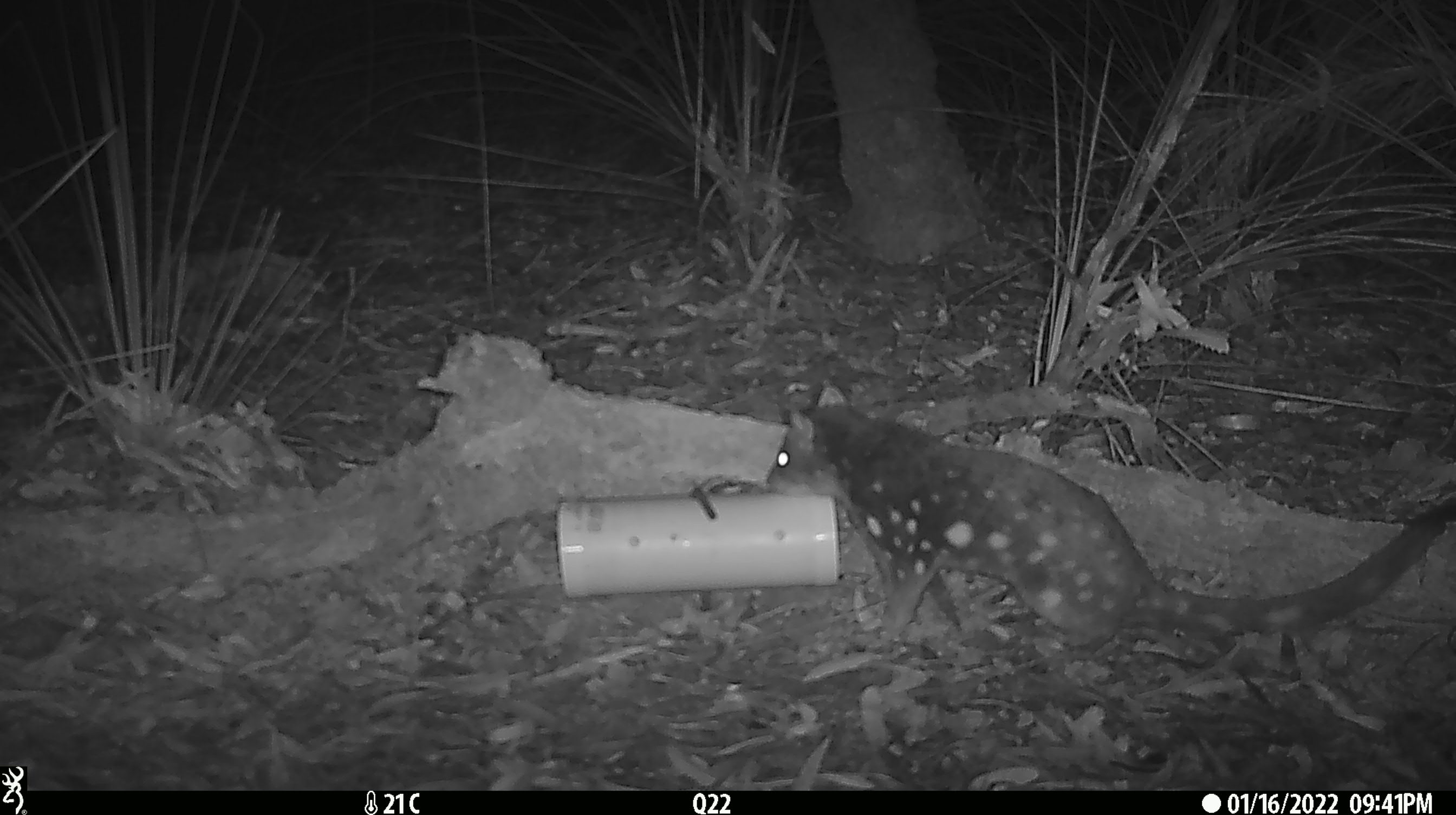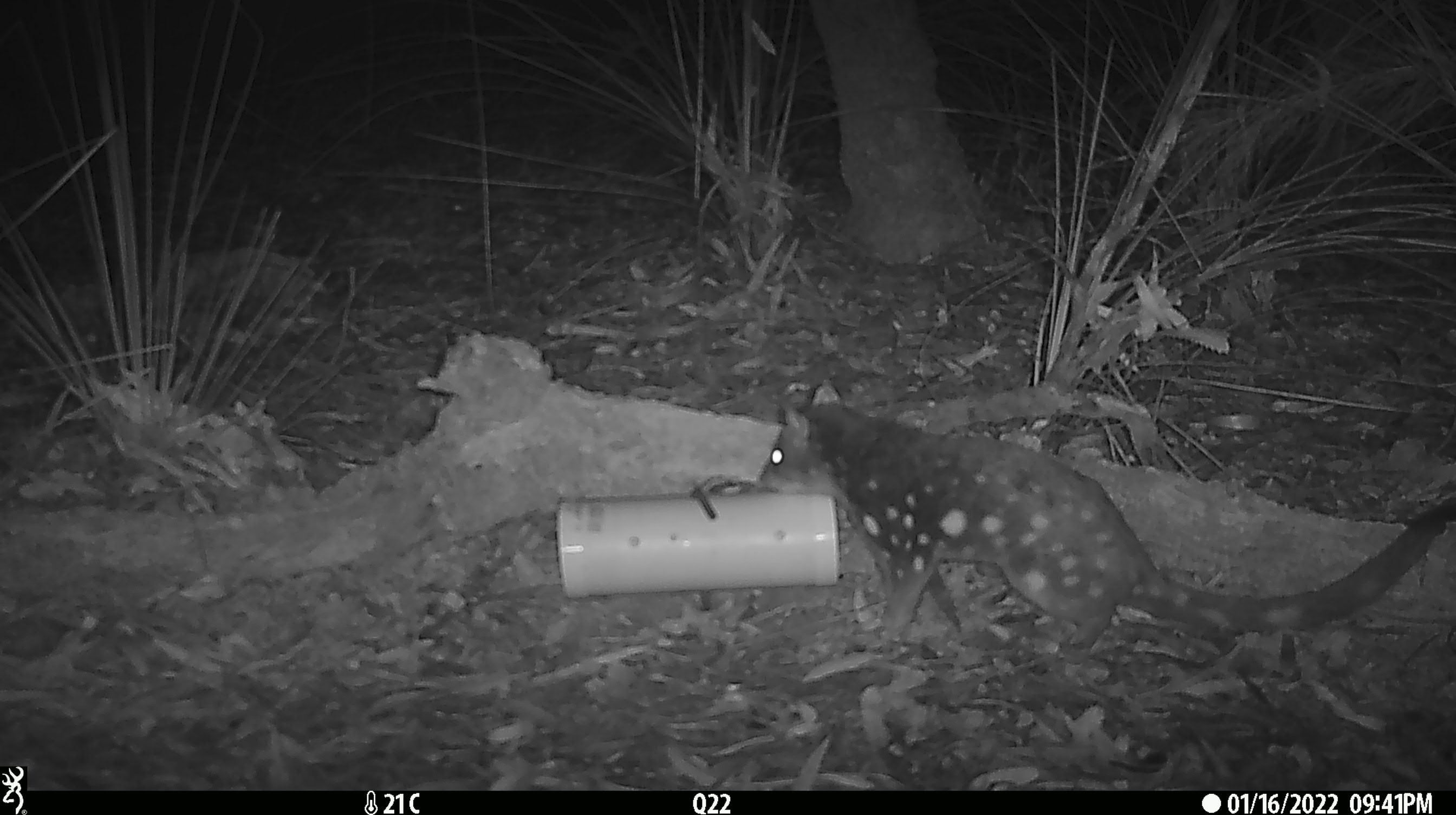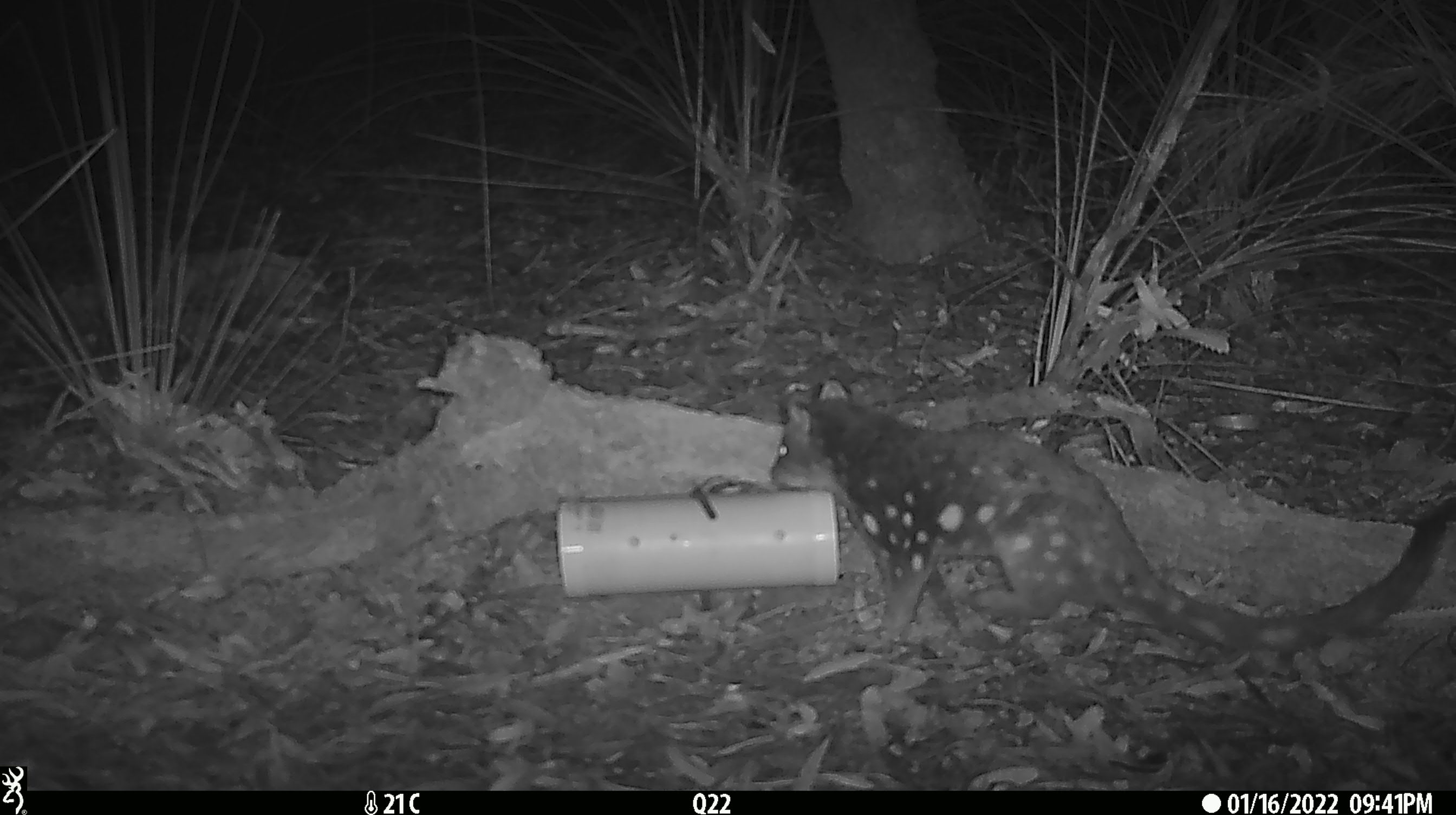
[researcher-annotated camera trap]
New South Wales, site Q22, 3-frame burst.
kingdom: Animalia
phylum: Chordata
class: Mammalia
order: Dasyuromorphia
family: Dasyuridae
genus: Dasyurus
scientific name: Dasyurus maculatus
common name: spotted-tailed quoll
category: quoll